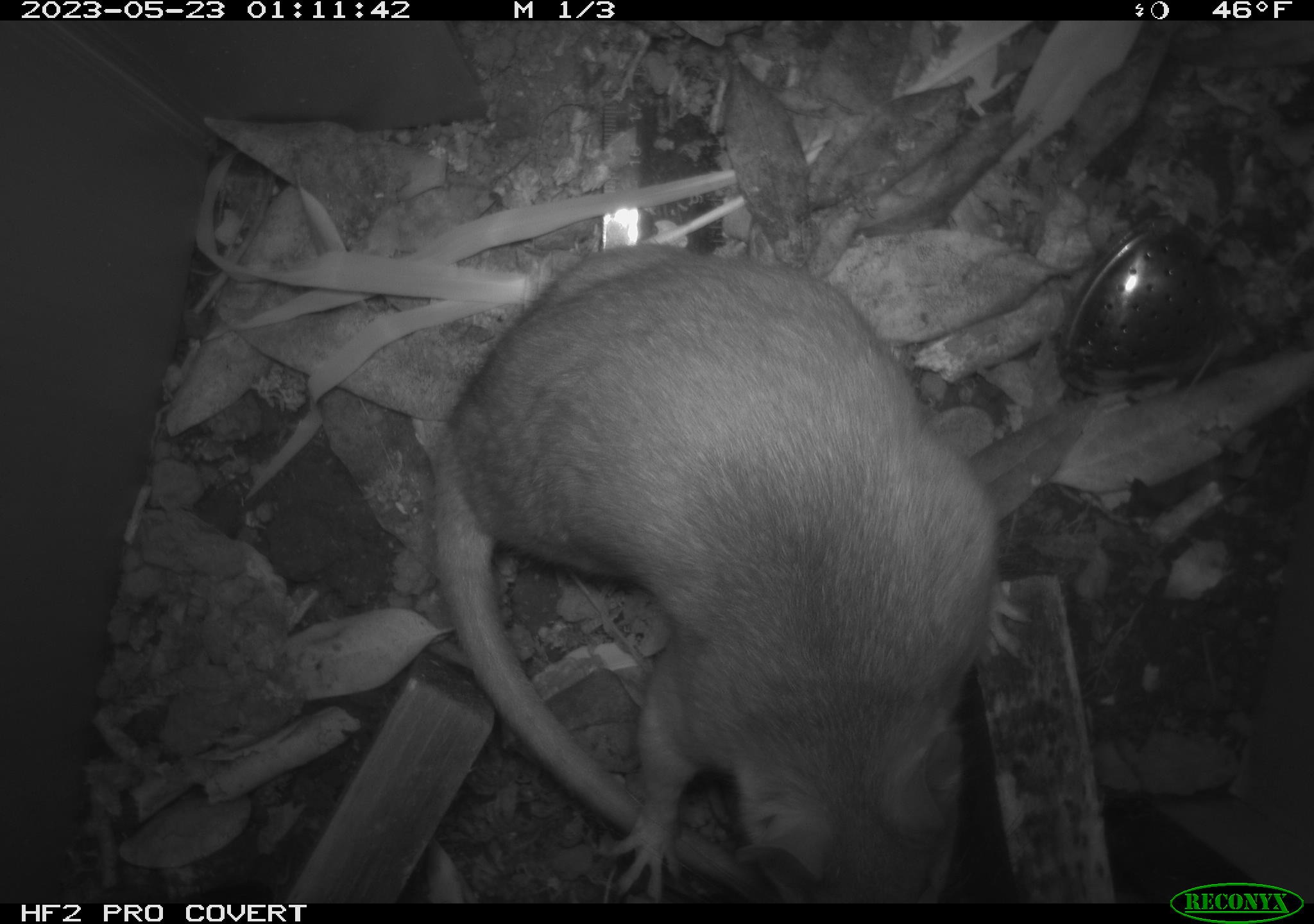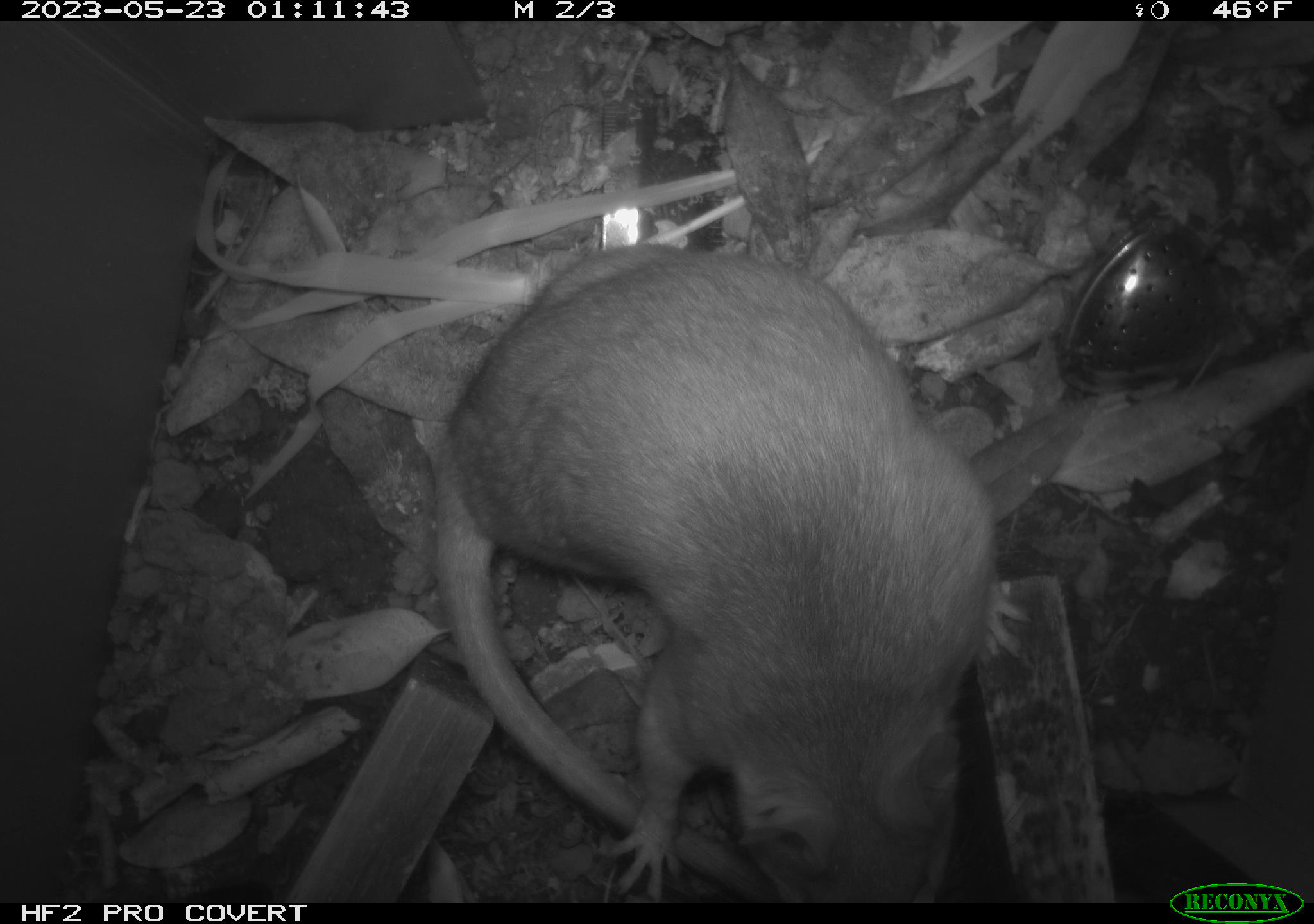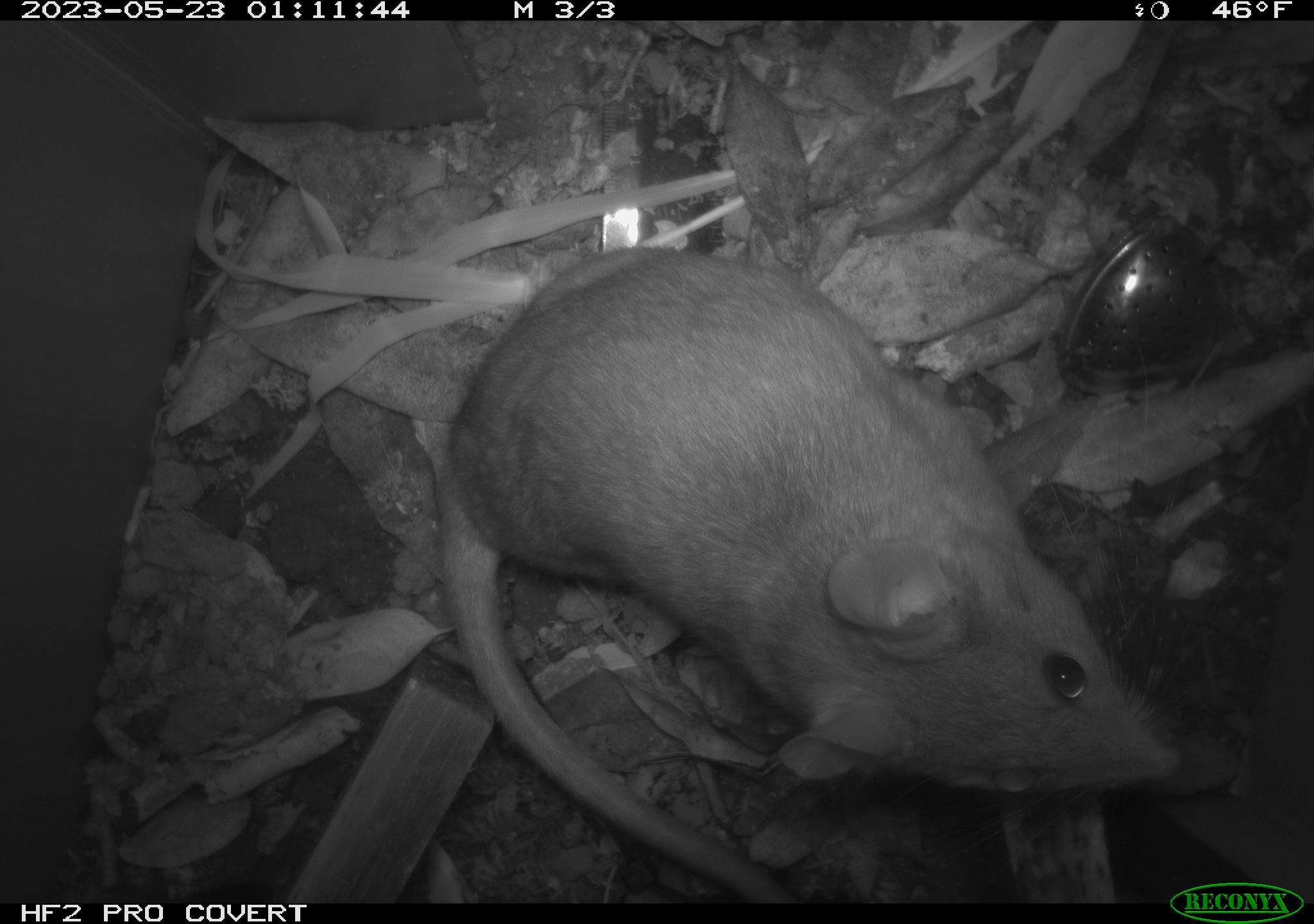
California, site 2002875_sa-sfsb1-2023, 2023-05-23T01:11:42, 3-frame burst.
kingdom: Animalia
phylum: Chordata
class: Mammalia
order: Rodentia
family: Cricetidae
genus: Neotoma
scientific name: Neotoma fuscipes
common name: dusky-footed woodrat